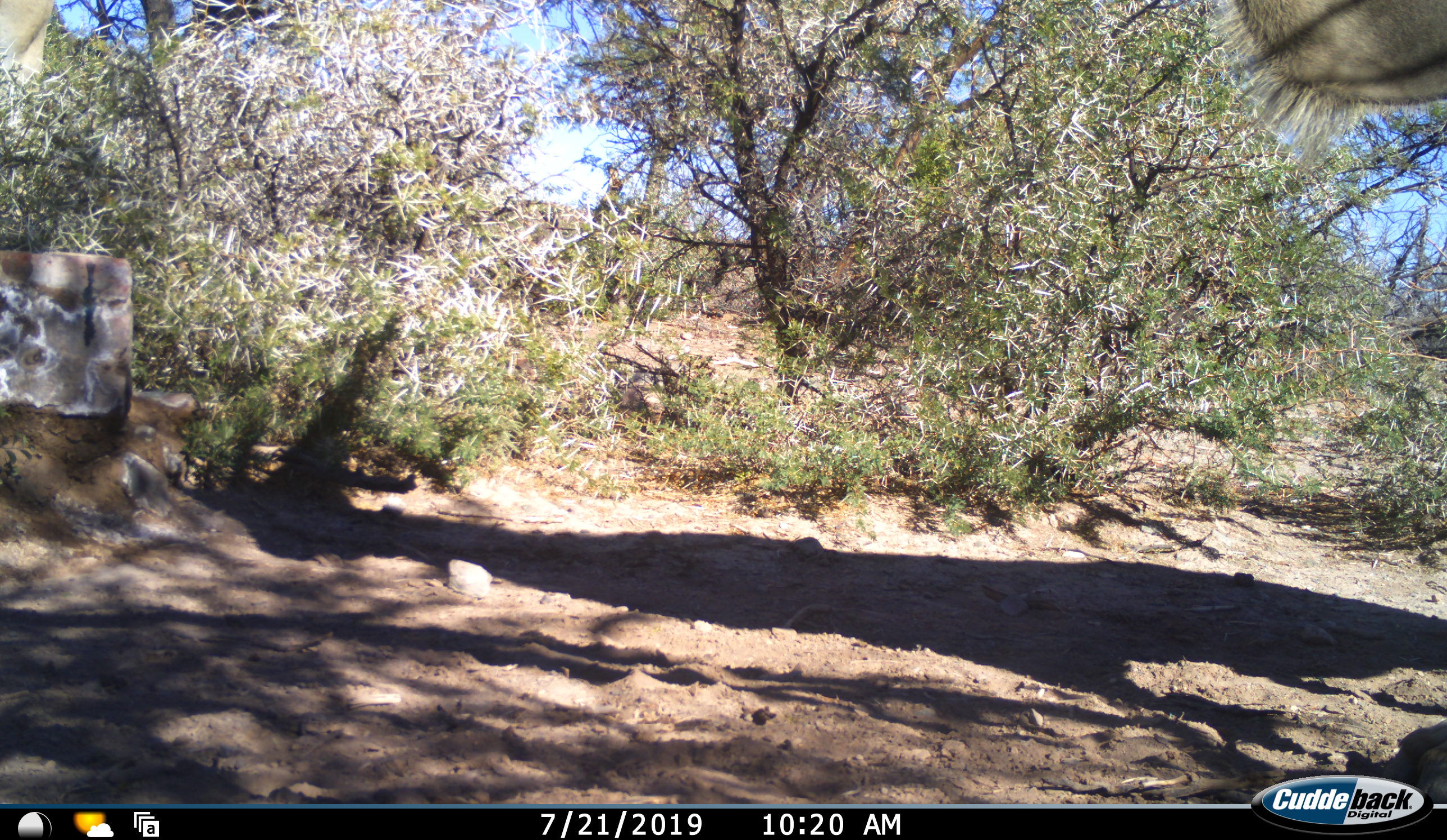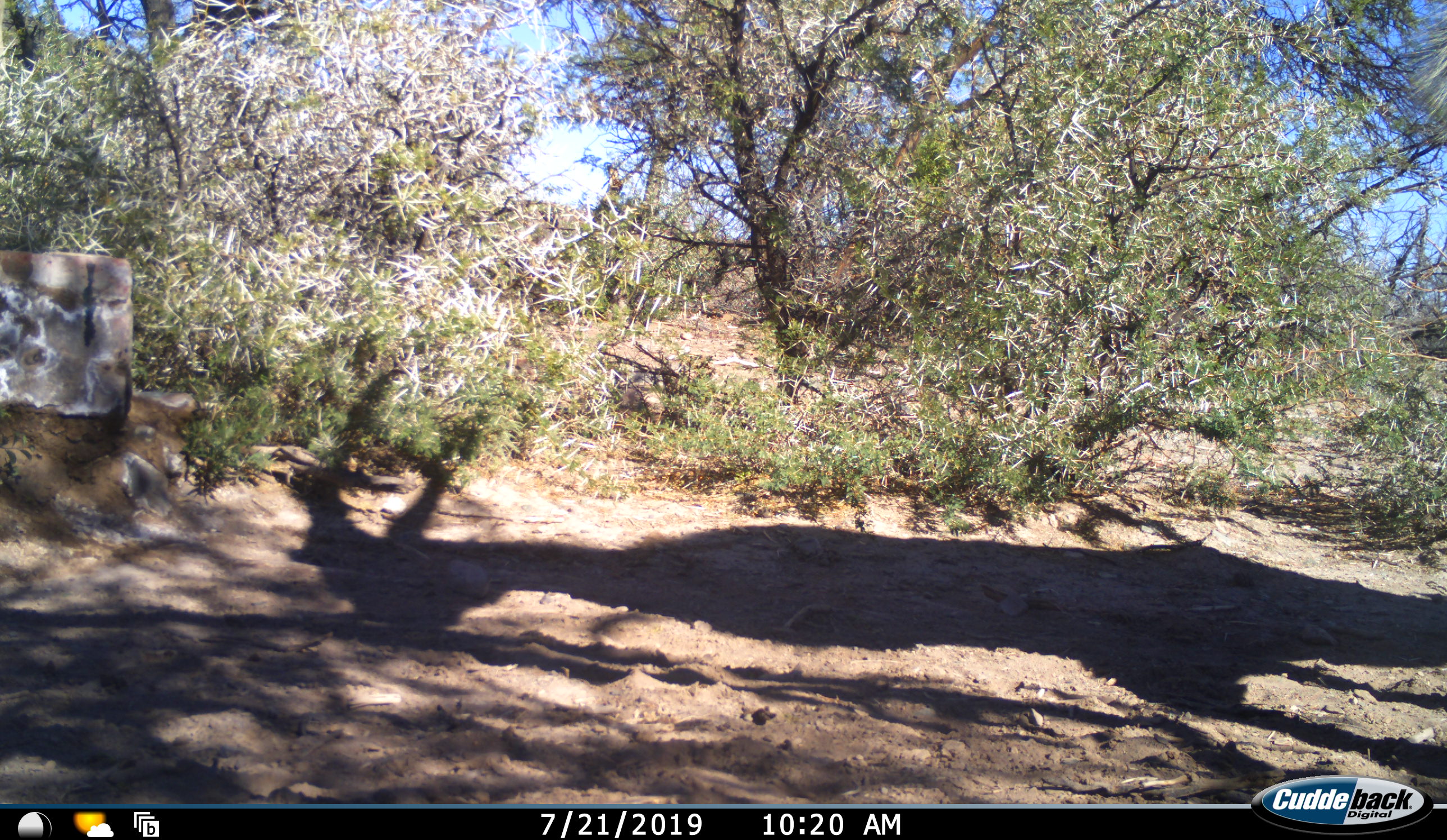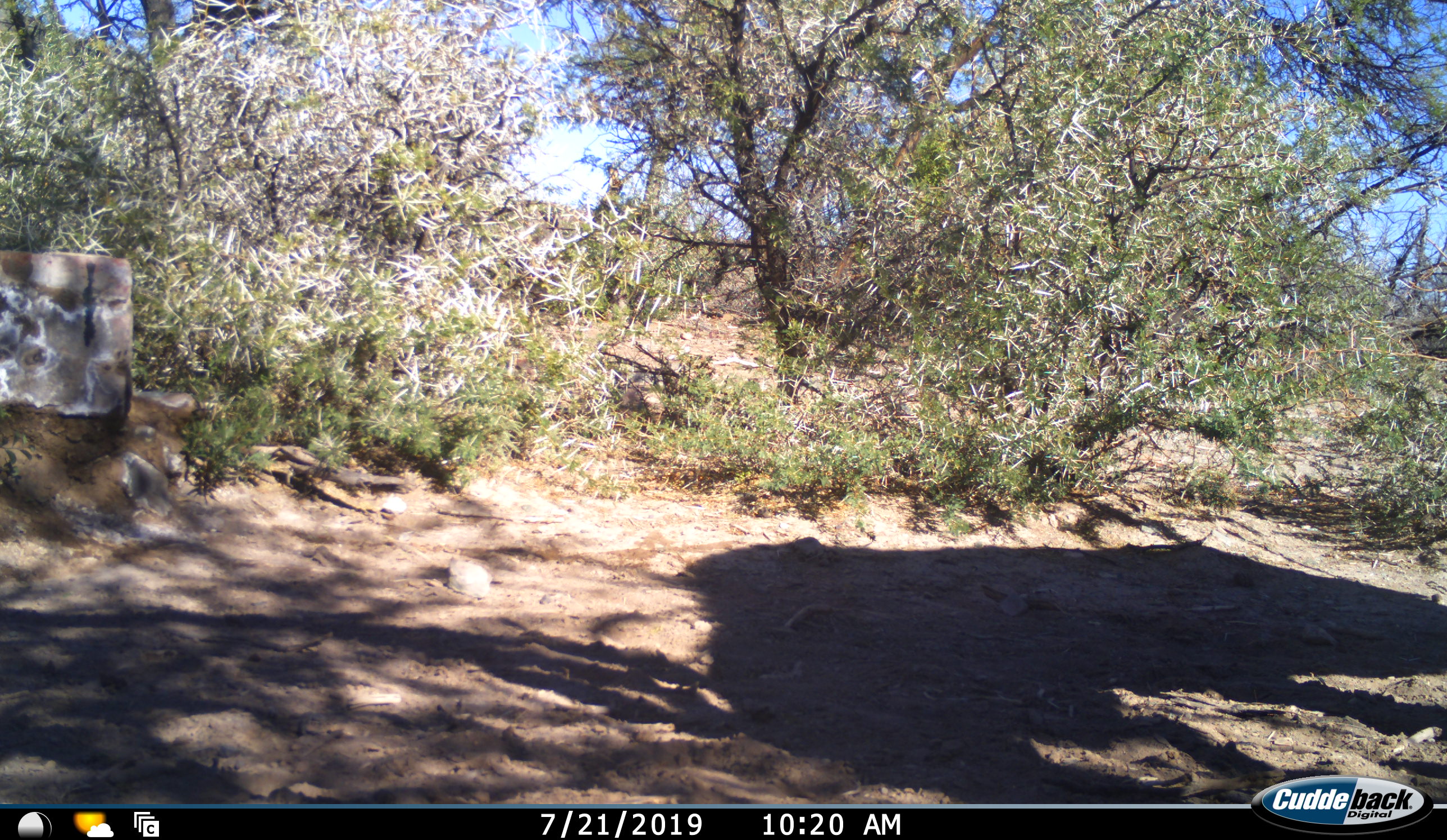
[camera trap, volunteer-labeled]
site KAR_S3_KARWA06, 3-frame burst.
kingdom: Animalia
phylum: Chordata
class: Mammalia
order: Artiodactyla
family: Bovidae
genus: Oryx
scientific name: Oryx gazella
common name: gemsbok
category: oryx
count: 1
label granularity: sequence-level